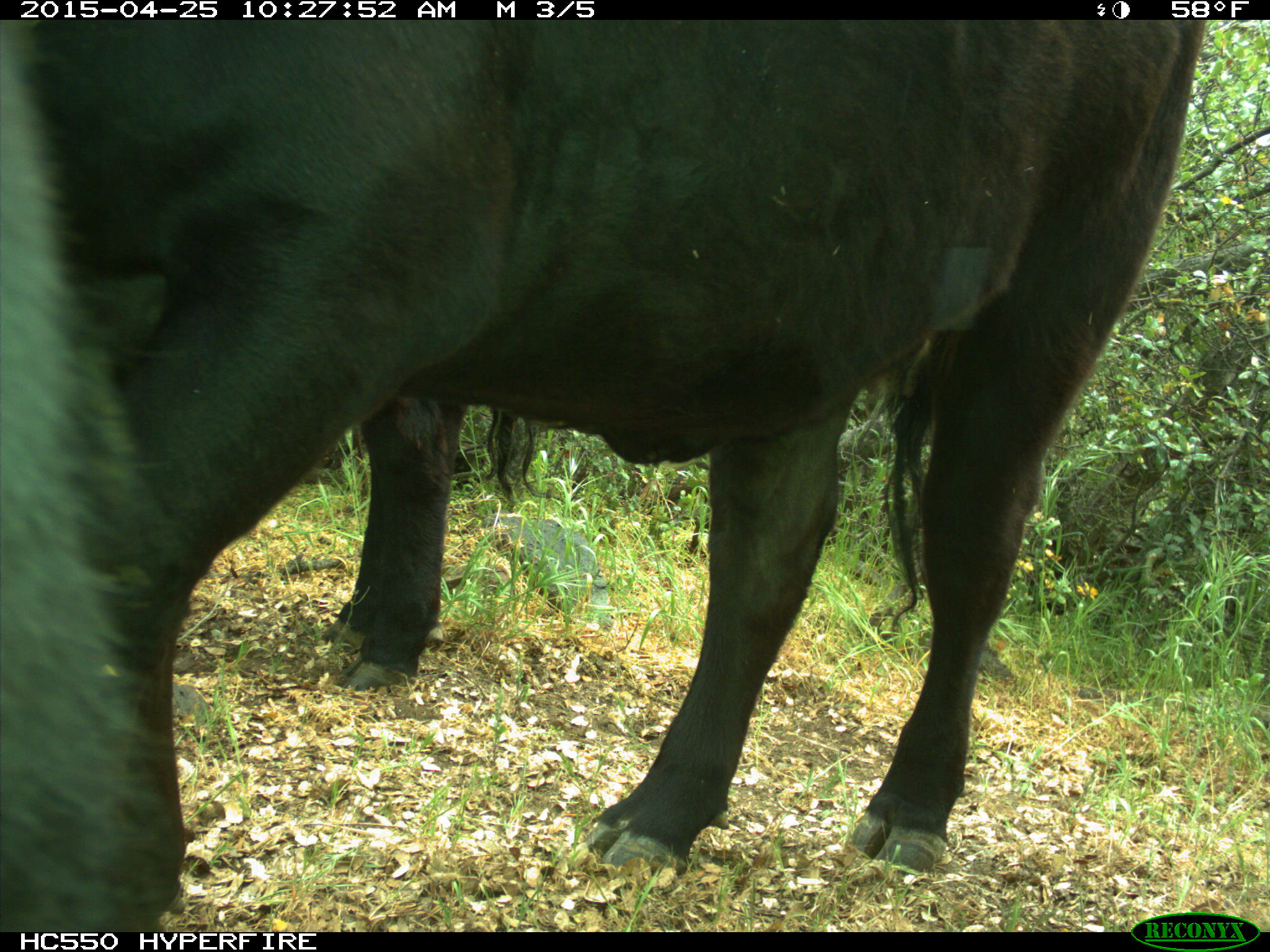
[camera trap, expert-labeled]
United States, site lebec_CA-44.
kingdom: Animalia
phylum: Chordata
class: Mammalia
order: Artiodactyla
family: Suidae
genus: Sus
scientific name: Sus scrofa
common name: wild boar